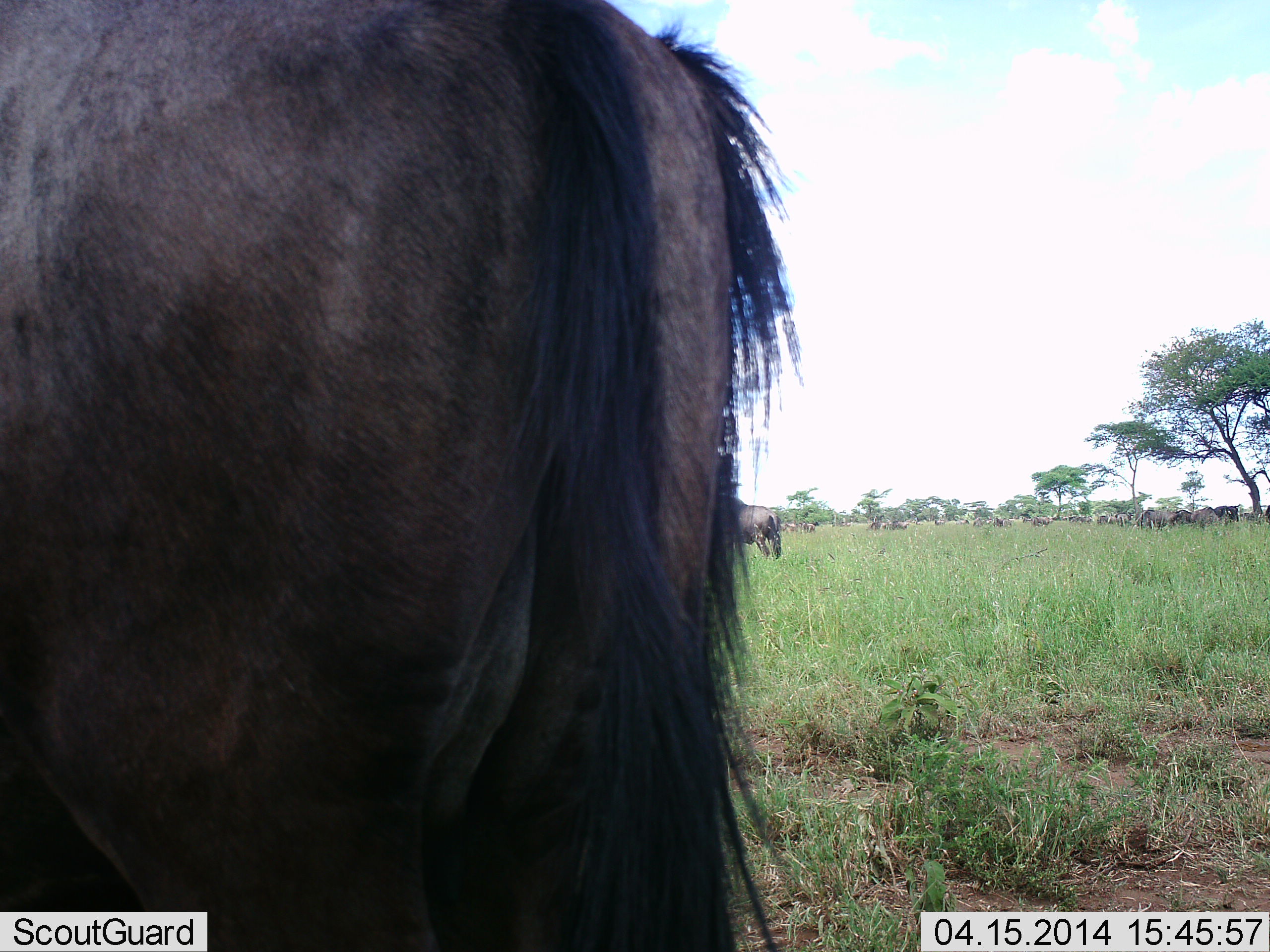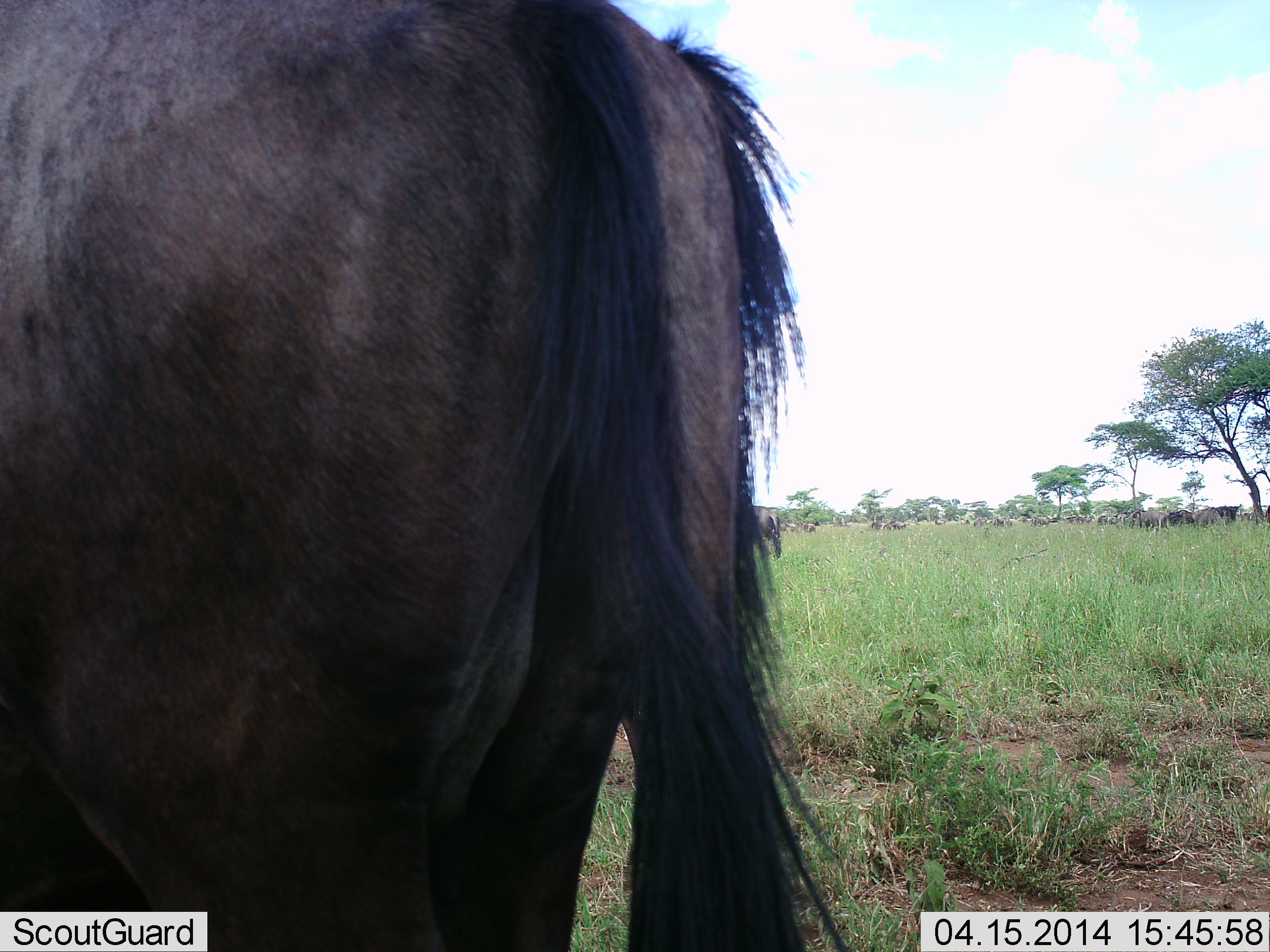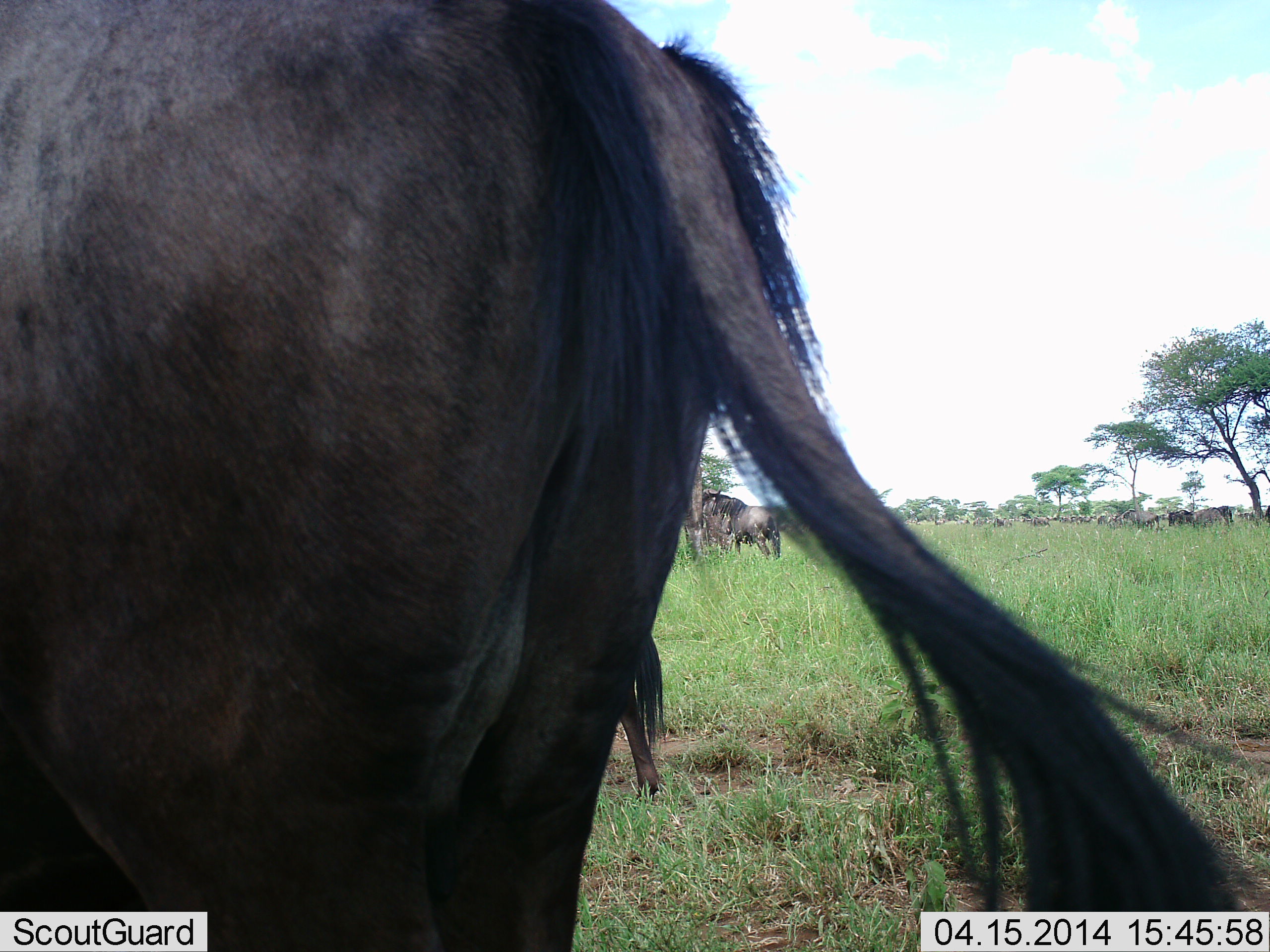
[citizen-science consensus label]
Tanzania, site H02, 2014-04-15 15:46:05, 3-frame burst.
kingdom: Animalia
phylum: Chordata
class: Mammalia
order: Artiodactyla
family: Bovidae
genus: Connochaetes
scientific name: Connochaetes taurinus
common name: blue wildebeest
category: wildebeest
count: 11-50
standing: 80%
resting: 10%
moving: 20%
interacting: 0%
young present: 0%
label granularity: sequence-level